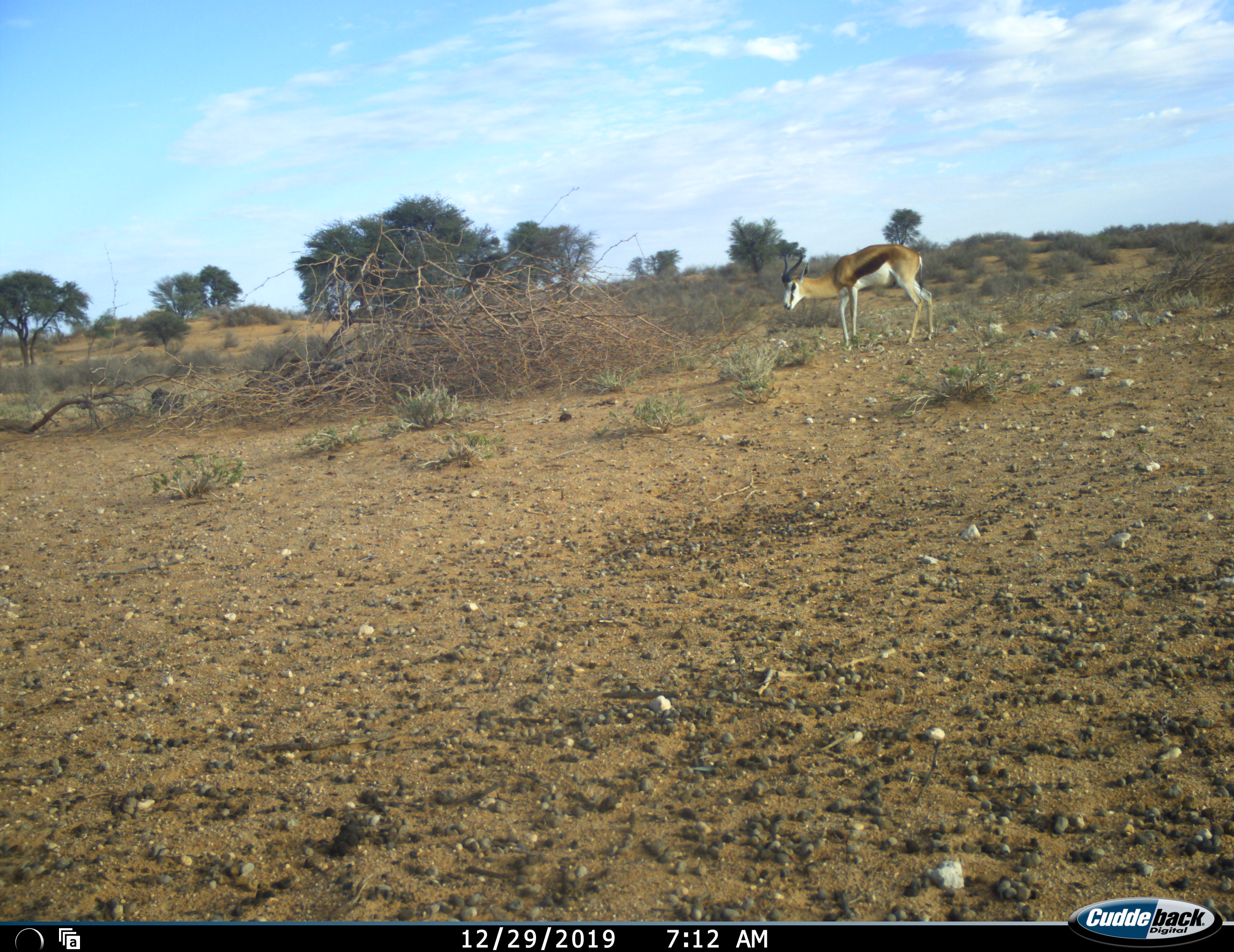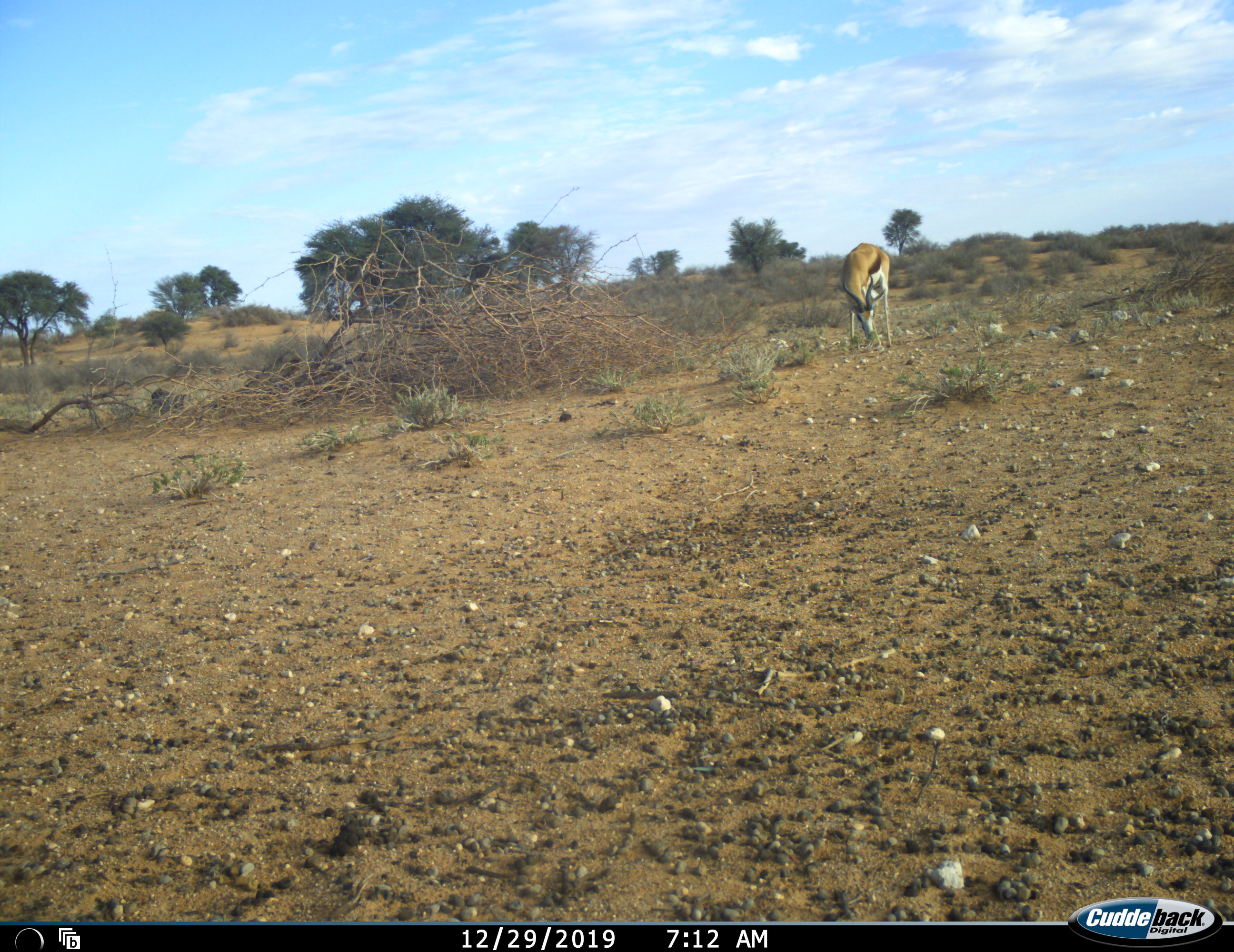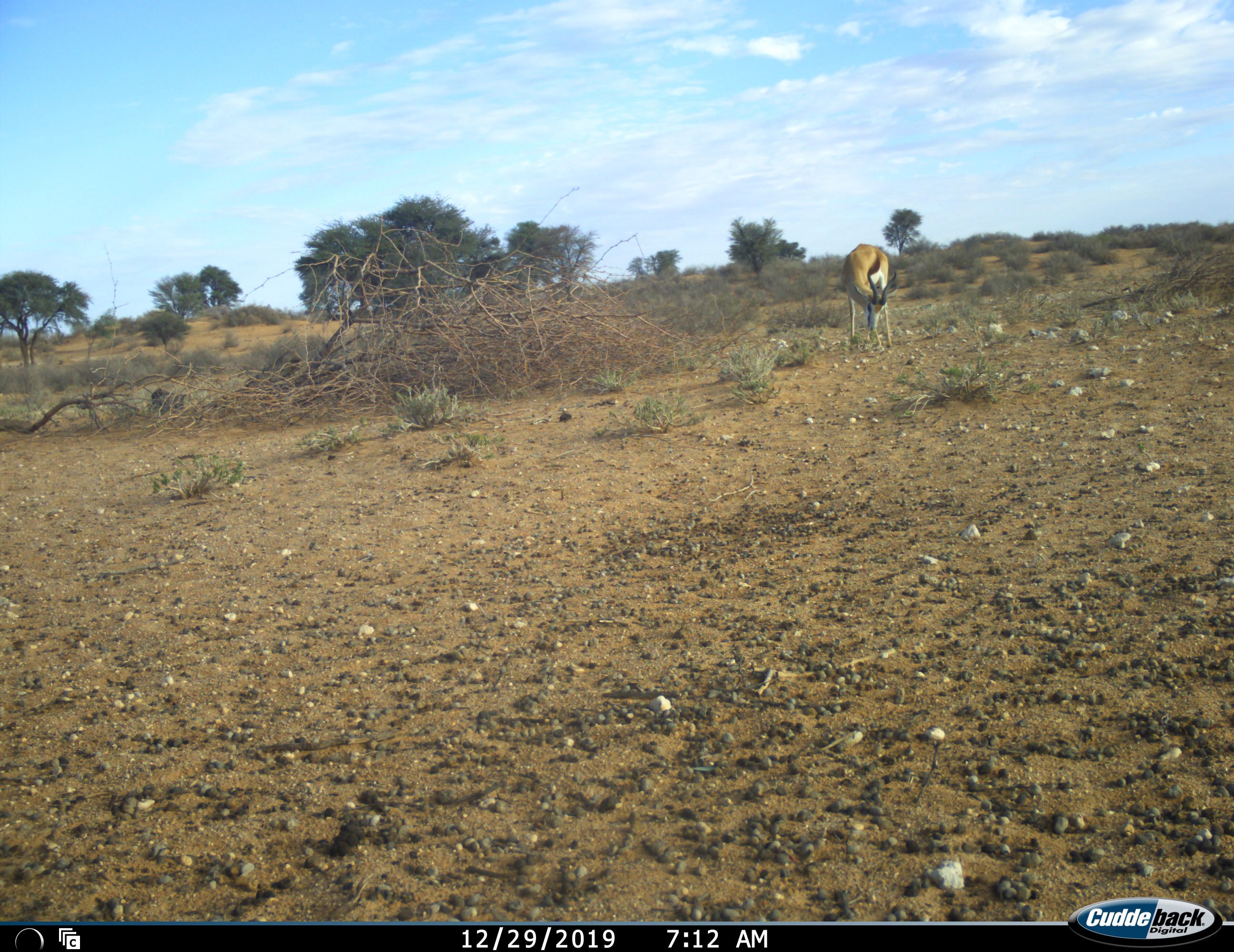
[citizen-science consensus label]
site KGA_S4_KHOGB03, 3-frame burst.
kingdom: Animalia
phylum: Chordata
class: Mammalia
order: Artiodactyla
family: Bovidae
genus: Antidorcas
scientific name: Antidorcas marsupialis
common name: springbok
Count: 1.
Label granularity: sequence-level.